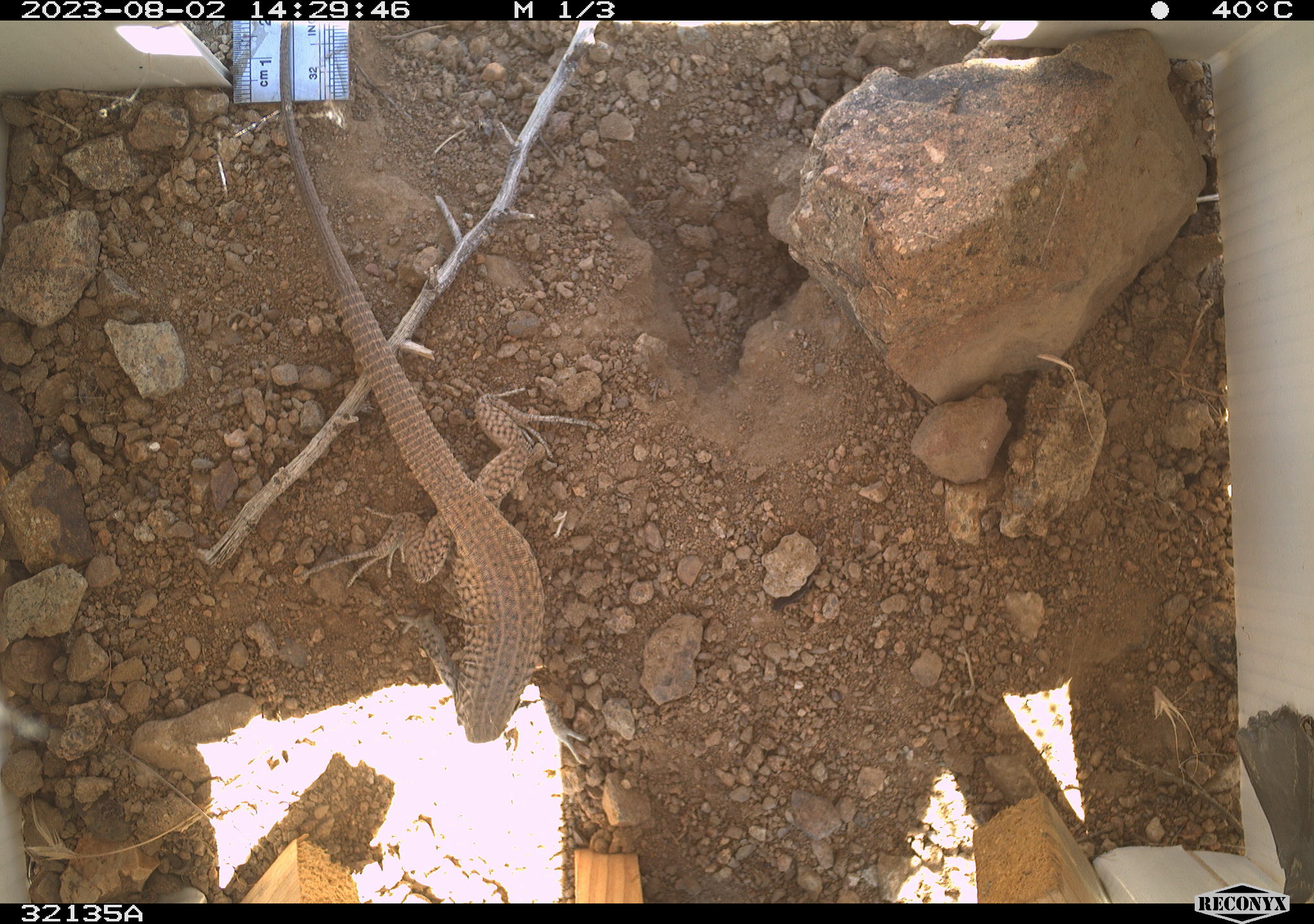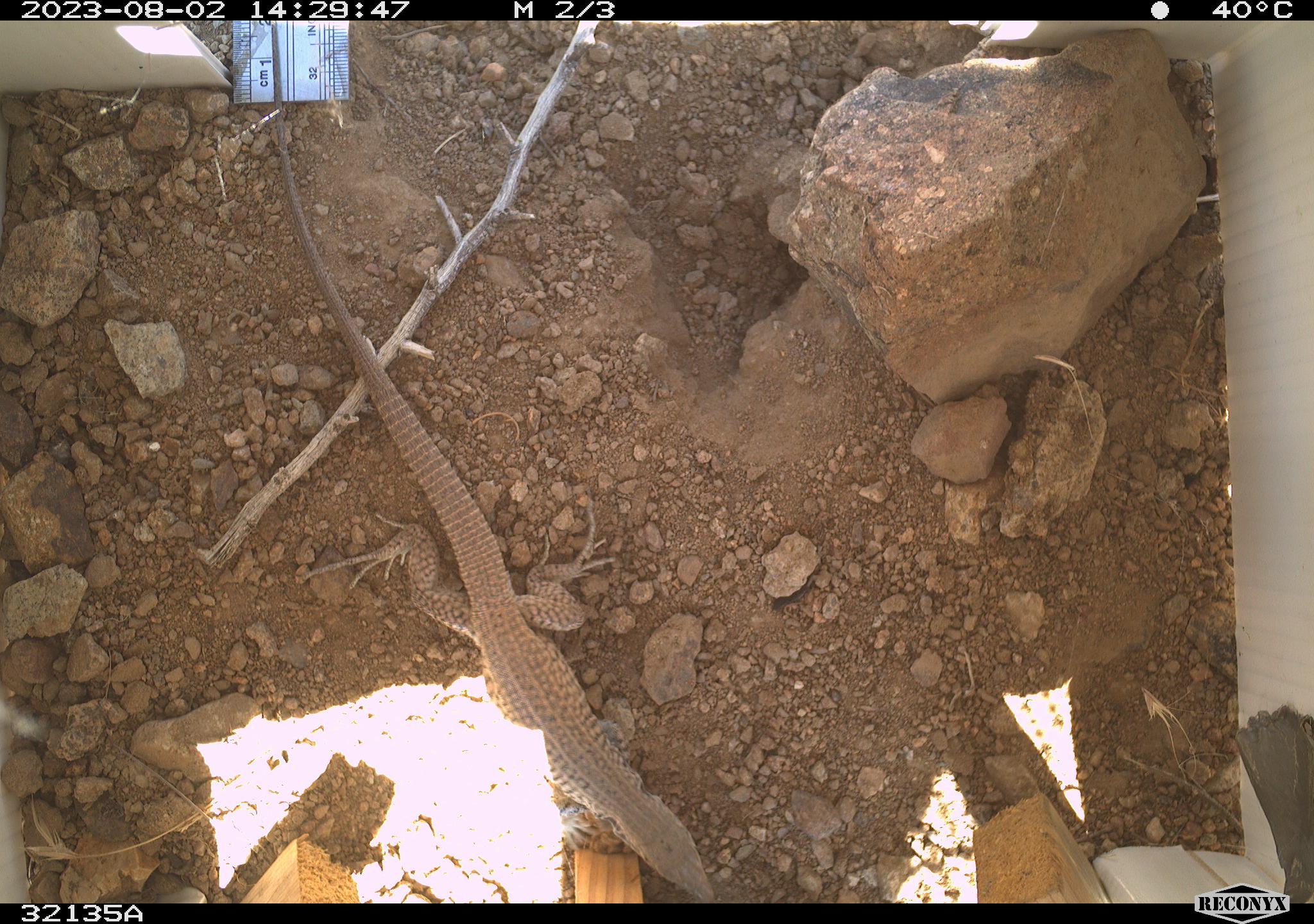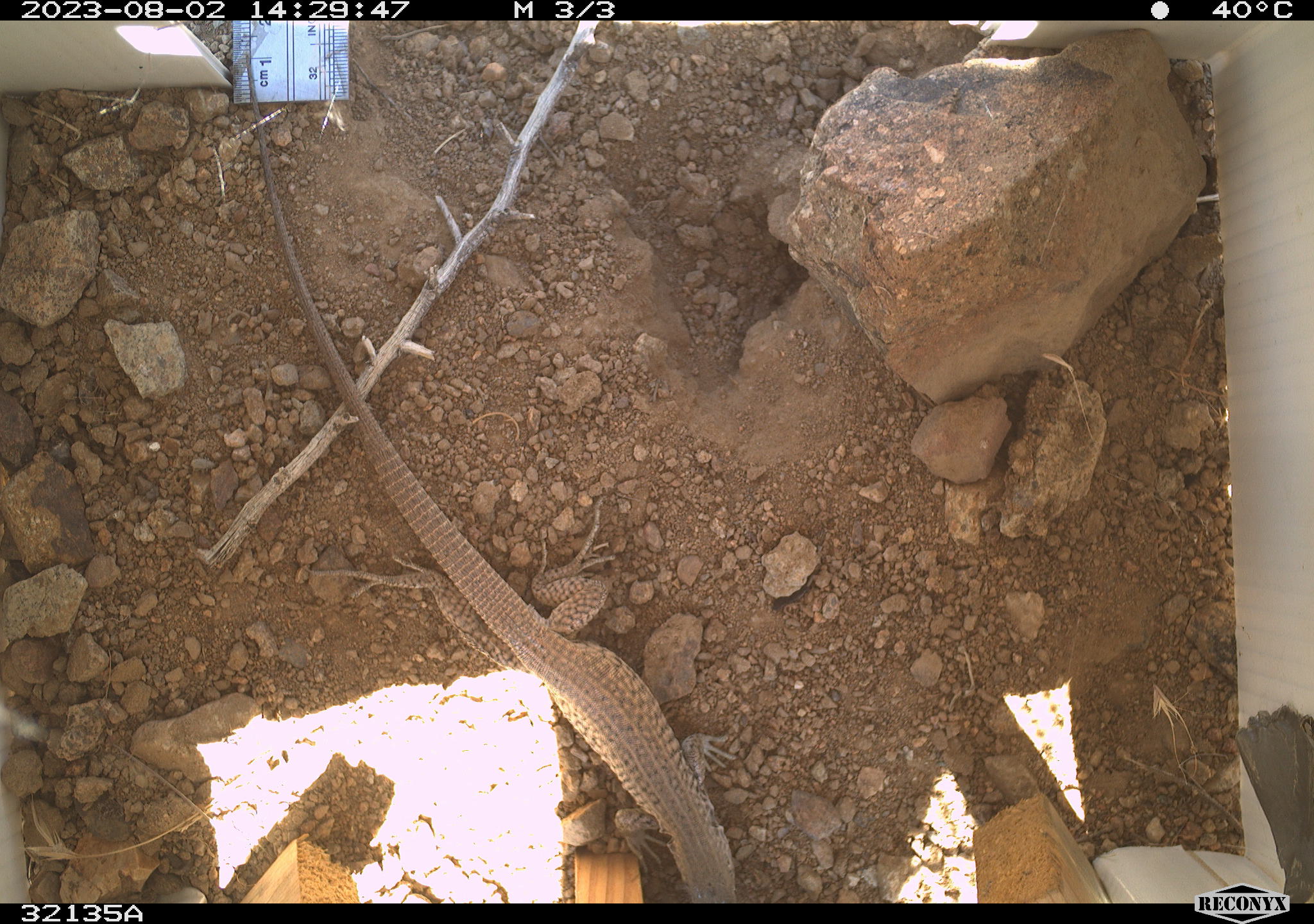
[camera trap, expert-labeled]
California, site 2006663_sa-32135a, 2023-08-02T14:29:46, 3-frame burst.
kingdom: Animalia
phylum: Chordata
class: Reptilia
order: Squamata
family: Teiidae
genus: Aspidoscelis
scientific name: Aspidoscelis tigris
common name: western whiptail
Western whiptail (Aspidoscelis tigris).